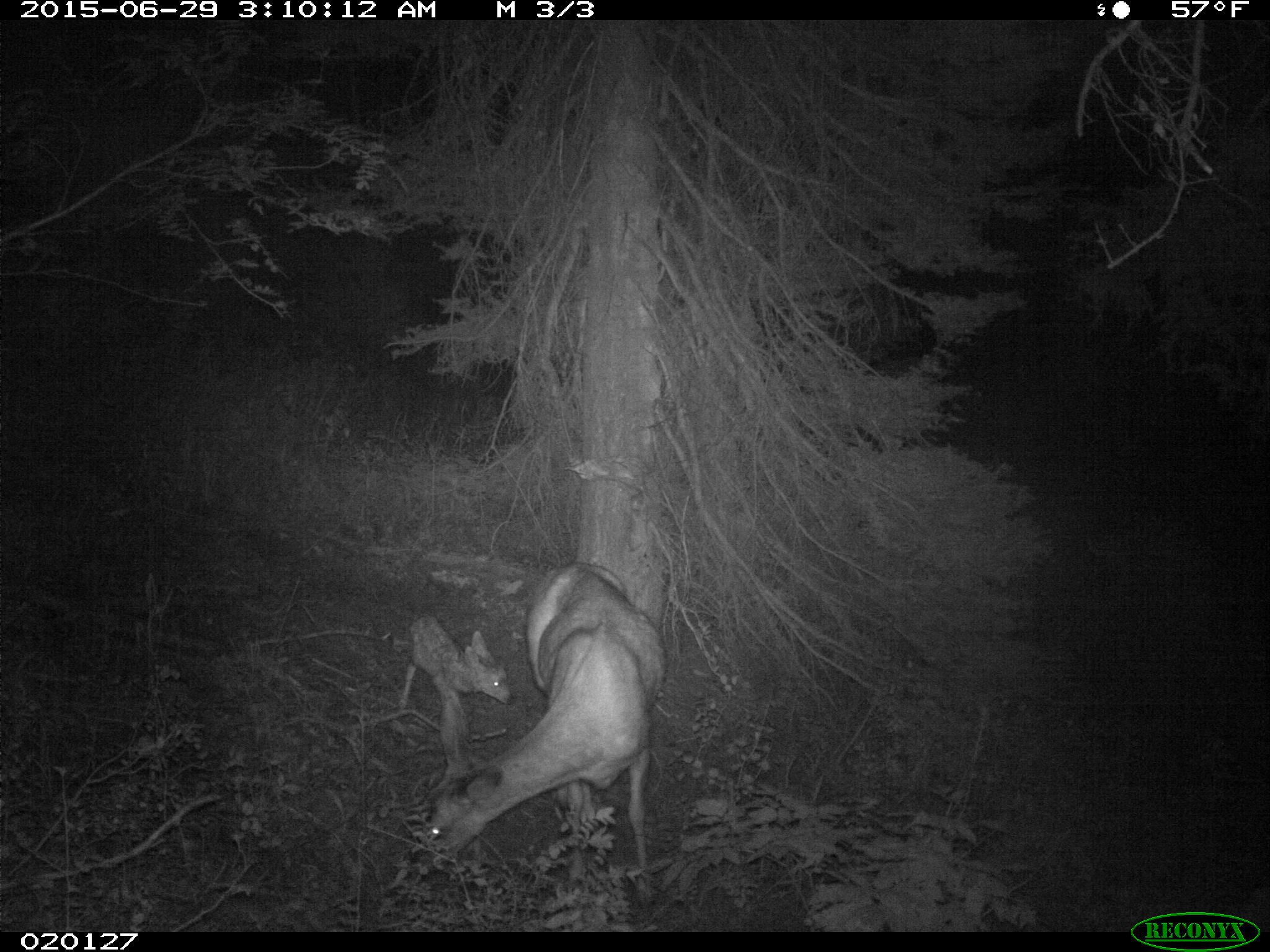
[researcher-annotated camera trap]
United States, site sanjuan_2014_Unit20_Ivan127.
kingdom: Animalia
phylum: Chordata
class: Mammalia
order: Artiodactyla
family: Cervidae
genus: Odocoileus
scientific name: Odocoileus hemionus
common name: mule deer